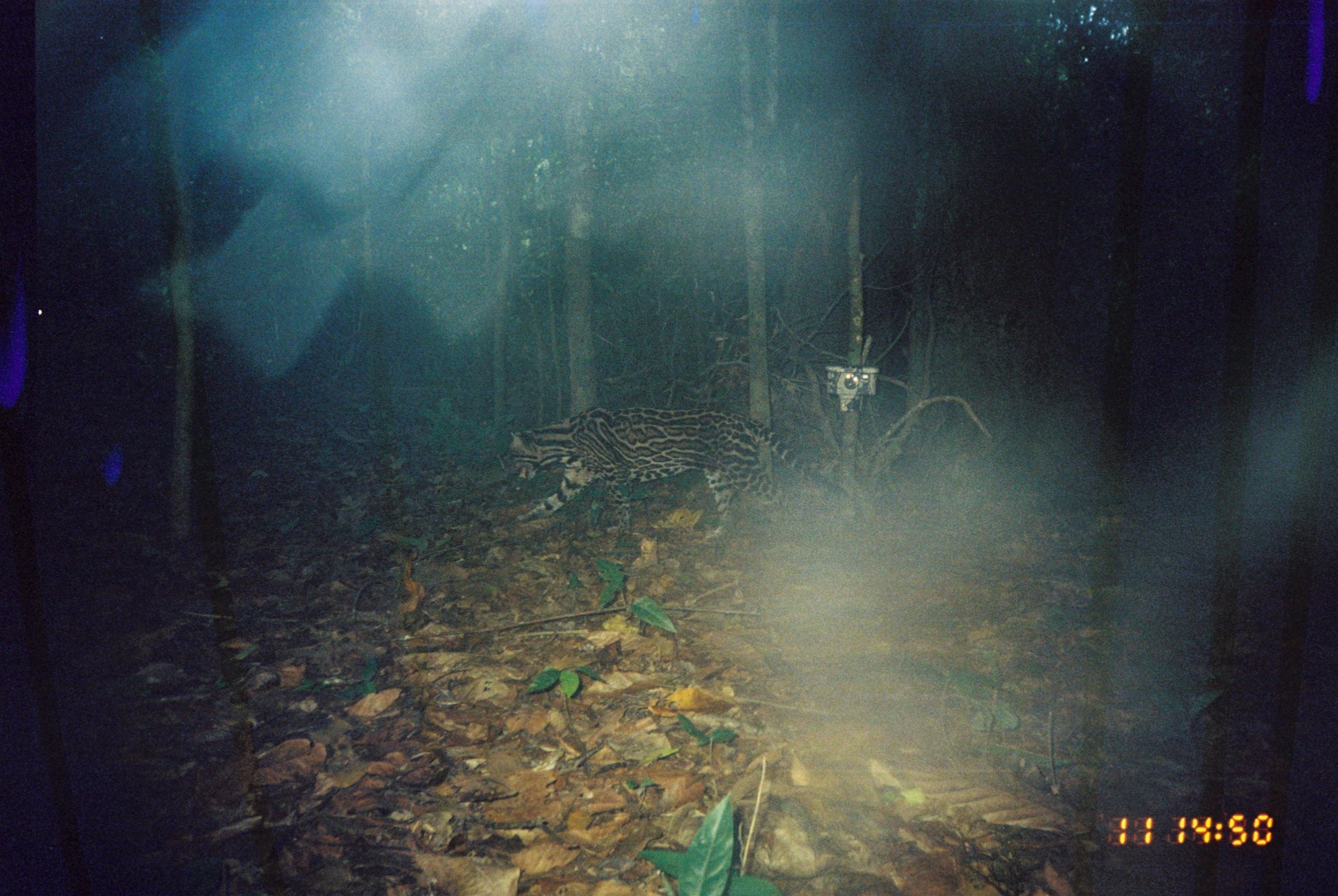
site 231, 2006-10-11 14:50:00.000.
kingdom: Animalia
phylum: Chordata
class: Mammalia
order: Carnivora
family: Felidae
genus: Leopardus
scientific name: Leopardus pardalis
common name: ocelot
Leopardus pardalis (ocelot).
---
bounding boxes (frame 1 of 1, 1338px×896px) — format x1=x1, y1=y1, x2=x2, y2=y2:
leopardus pardalis: x1=499, y1=404, x2=846, y2=548